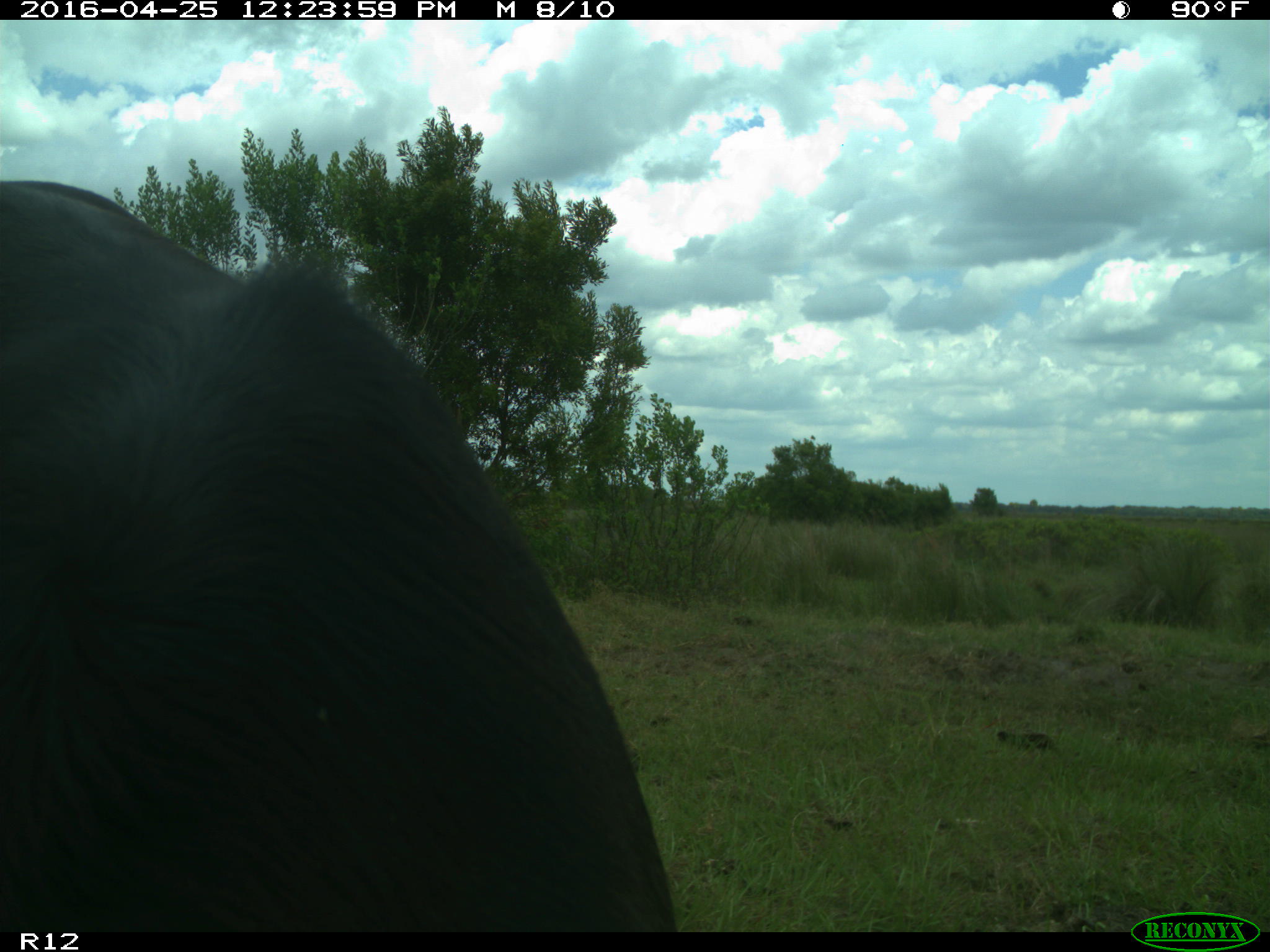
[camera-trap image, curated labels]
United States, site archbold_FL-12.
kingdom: Animalia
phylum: Chordata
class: Mammalia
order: Artiodactyla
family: Bovidae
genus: Bos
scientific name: Bos taurus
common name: domestic cow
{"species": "Bos taurus (domestic cow)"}